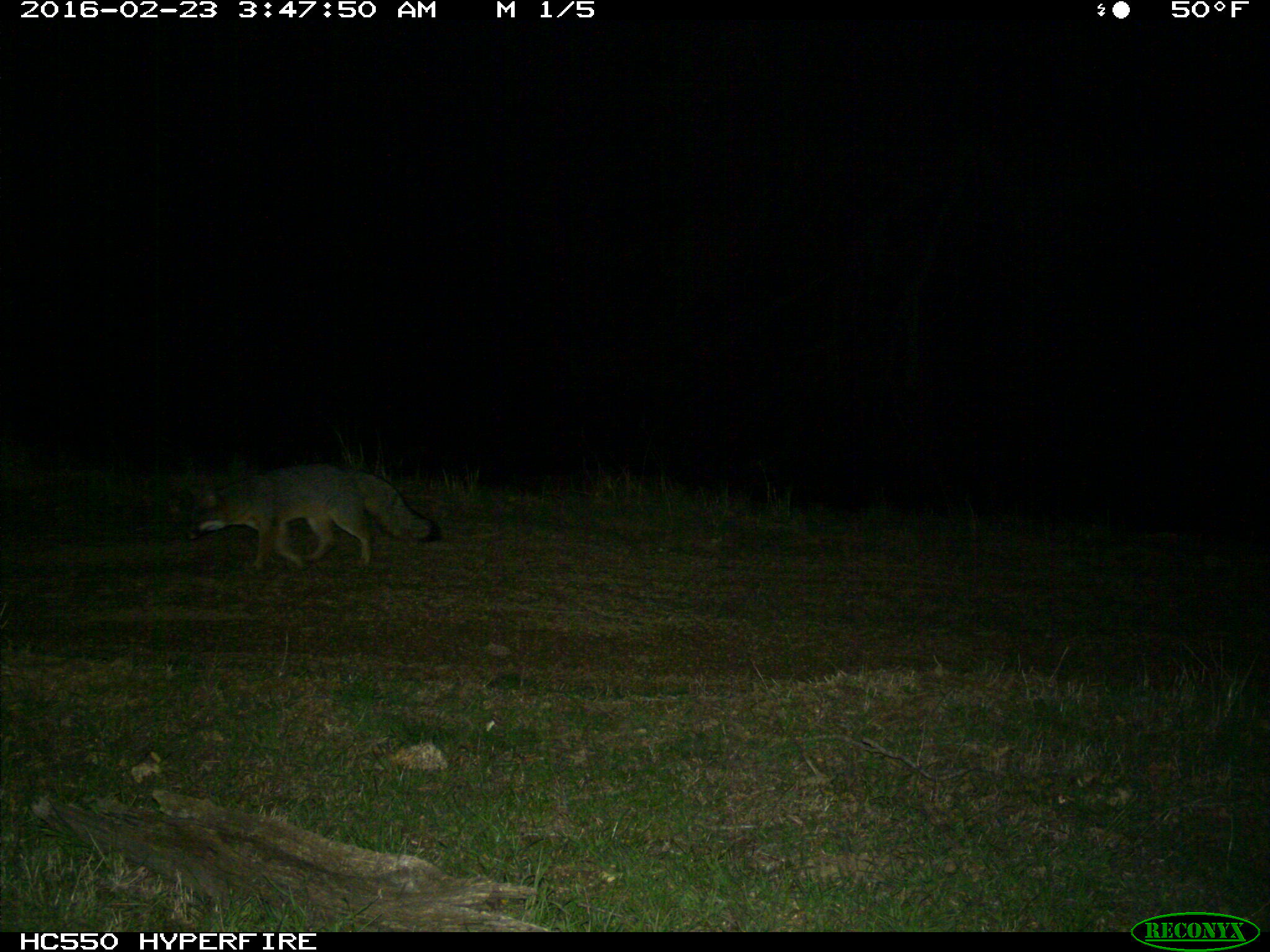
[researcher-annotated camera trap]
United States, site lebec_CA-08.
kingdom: Animalia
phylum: Chordata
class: Mammalia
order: Carnivora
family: Canidae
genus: Urocyon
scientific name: Urocyon cinereoargenteus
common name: gray fox